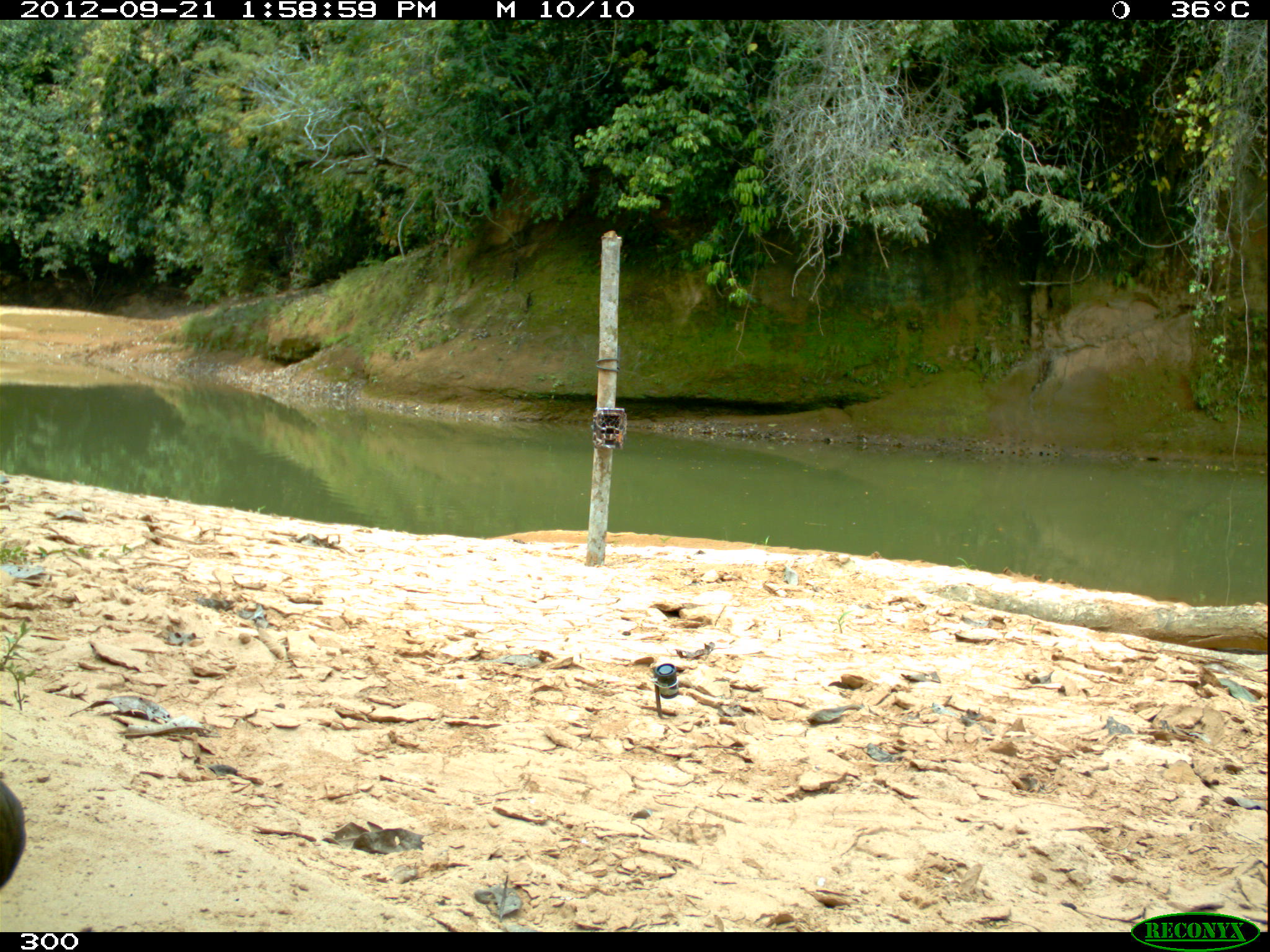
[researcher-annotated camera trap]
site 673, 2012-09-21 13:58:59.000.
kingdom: Animalia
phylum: Chordata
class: Aves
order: Accipitriformes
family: Accipitridae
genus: Buteogallus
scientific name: Buteogallus urubitinga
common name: great black hawk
Buteogallus urubitinga (great black hawk).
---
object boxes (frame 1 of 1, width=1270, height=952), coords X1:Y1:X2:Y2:
buteogallus urubitinga: 0:774:26:884